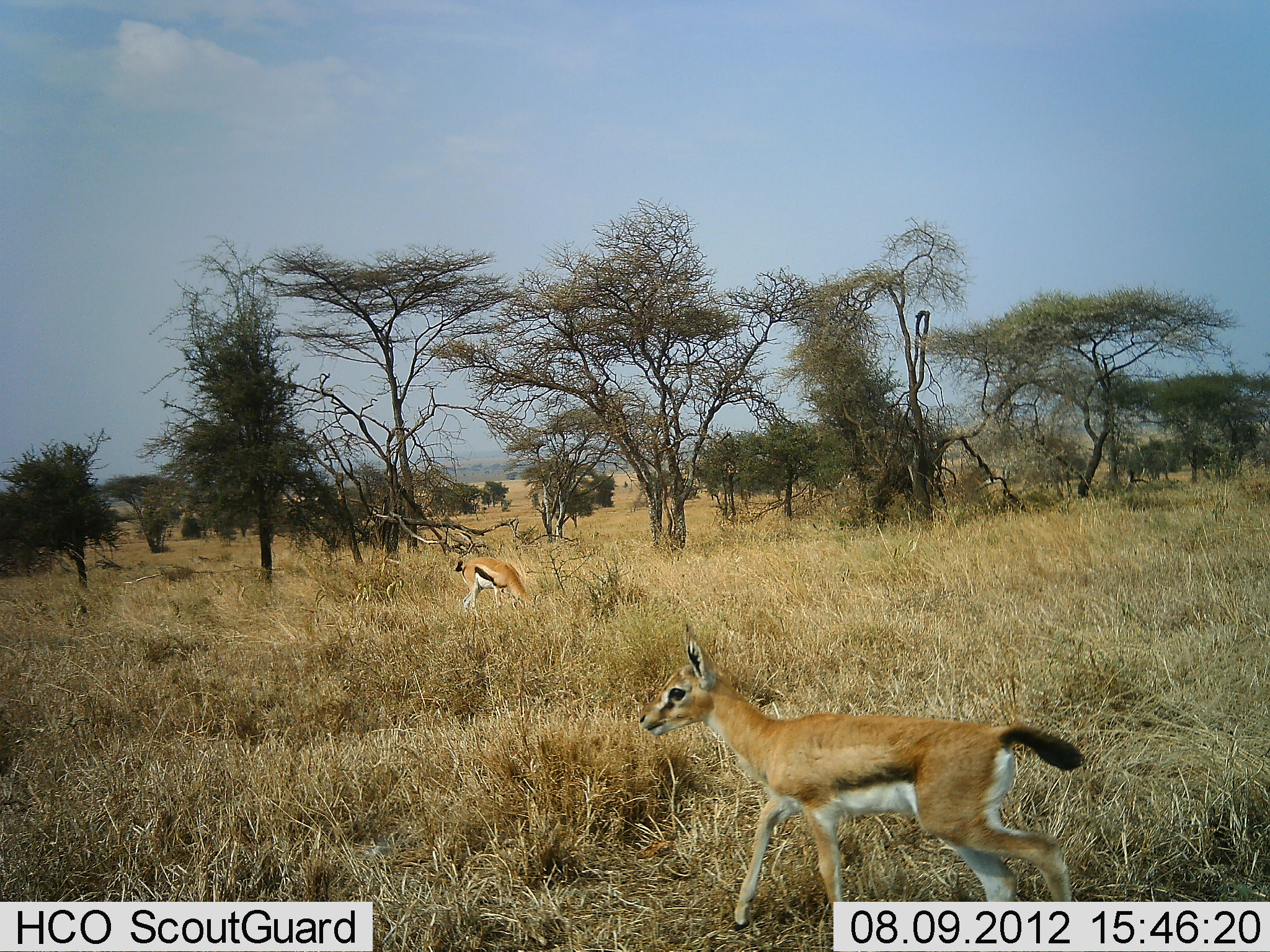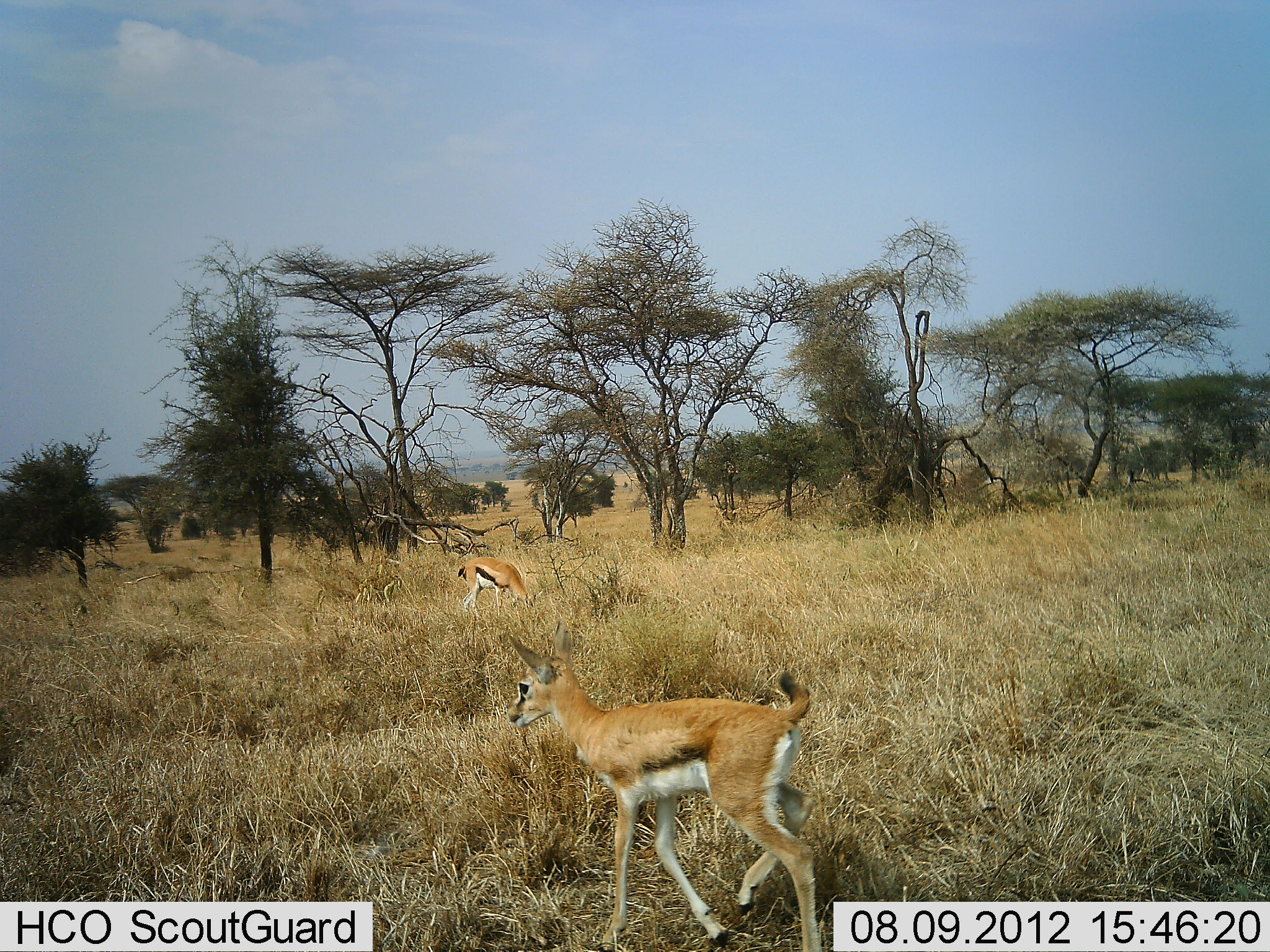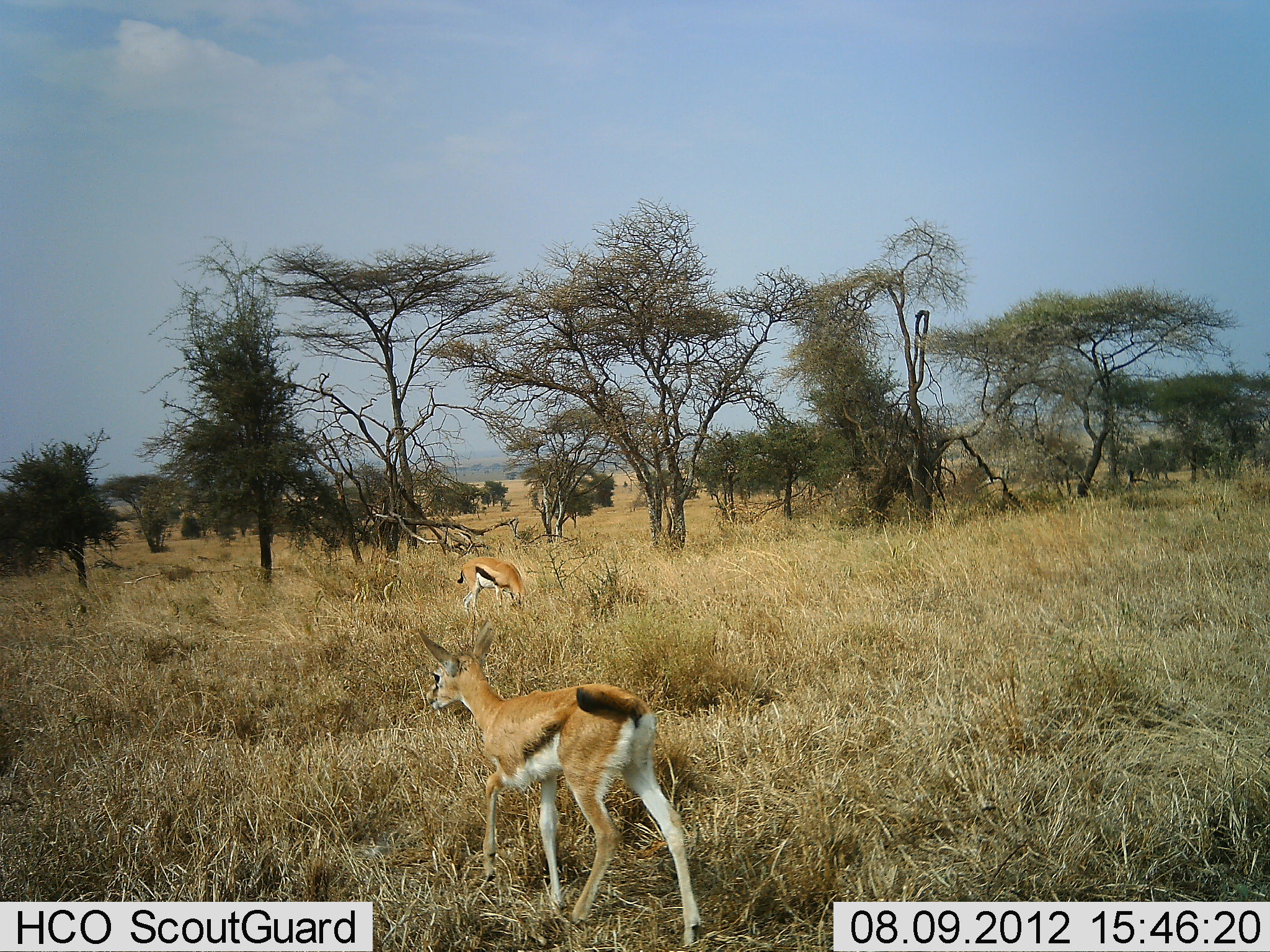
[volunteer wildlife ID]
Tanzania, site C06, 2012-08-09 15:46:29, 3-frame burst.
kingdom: Animalia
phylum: Chordata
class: Mammalia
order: Artiodactyla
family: Bovidae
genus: Eudorcas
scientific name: Eudorcas thomsonii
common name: thomson's gazelle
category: gazellethomsons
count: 2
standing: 0%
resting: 0%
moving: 100%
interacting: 0%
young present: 50%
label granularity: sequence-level